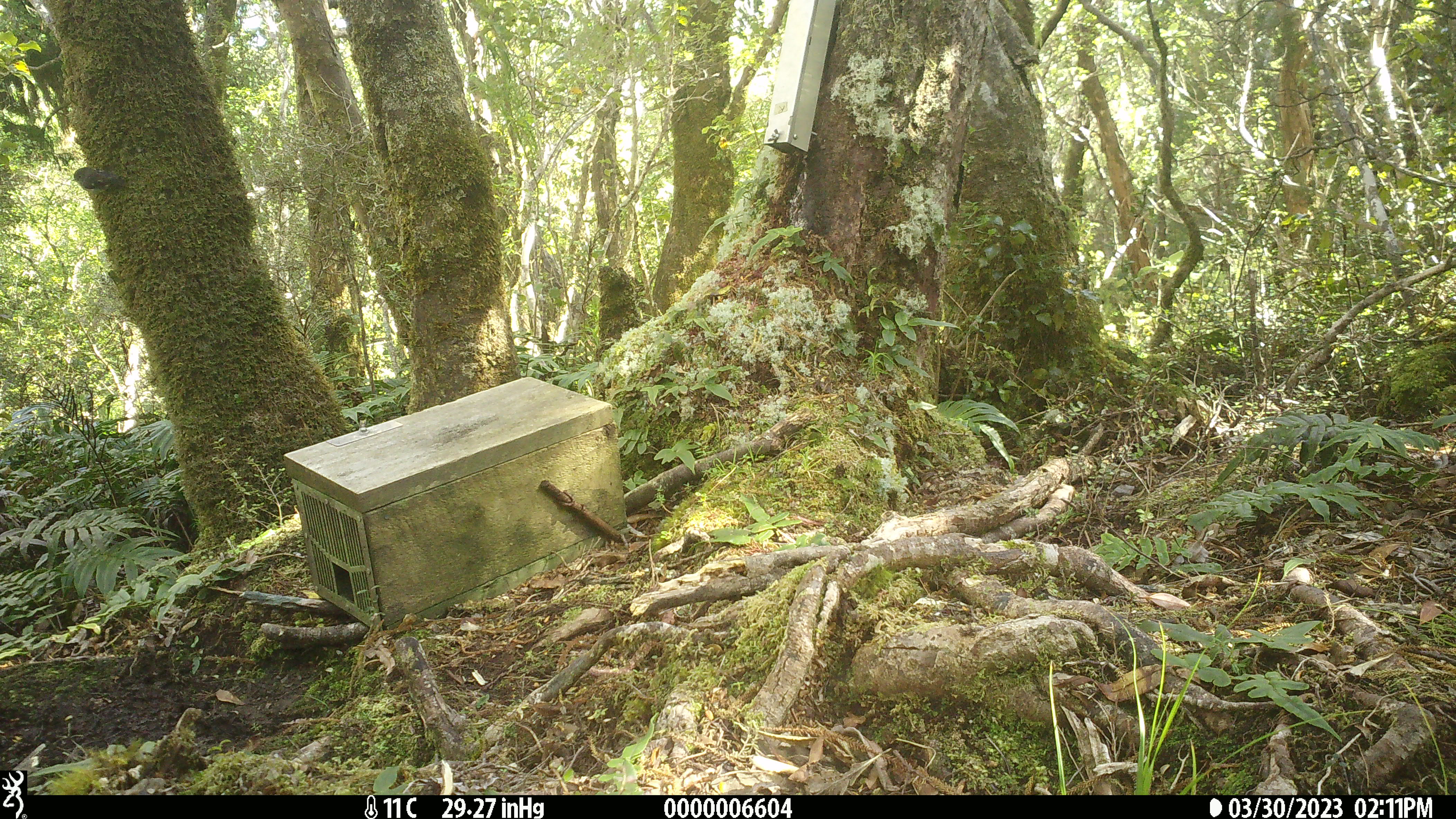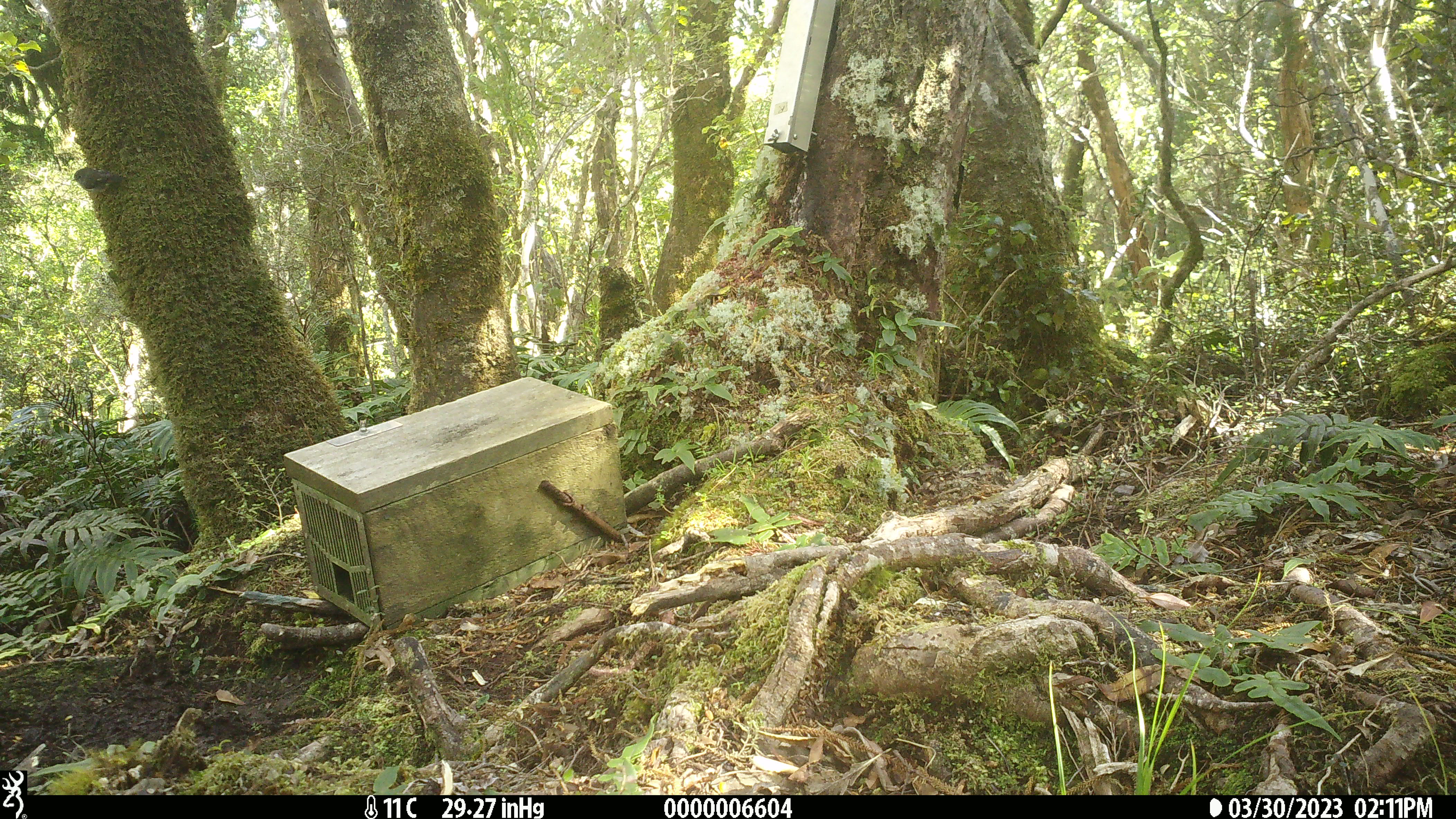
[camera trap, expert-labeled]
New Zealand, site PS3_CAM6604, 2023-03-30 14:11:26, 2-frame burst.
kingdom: Animalia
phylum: Chordata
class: Aves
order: Passeriformes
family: Petroicidae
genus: Petroica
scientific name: Petroica macrocephala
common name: tomtit